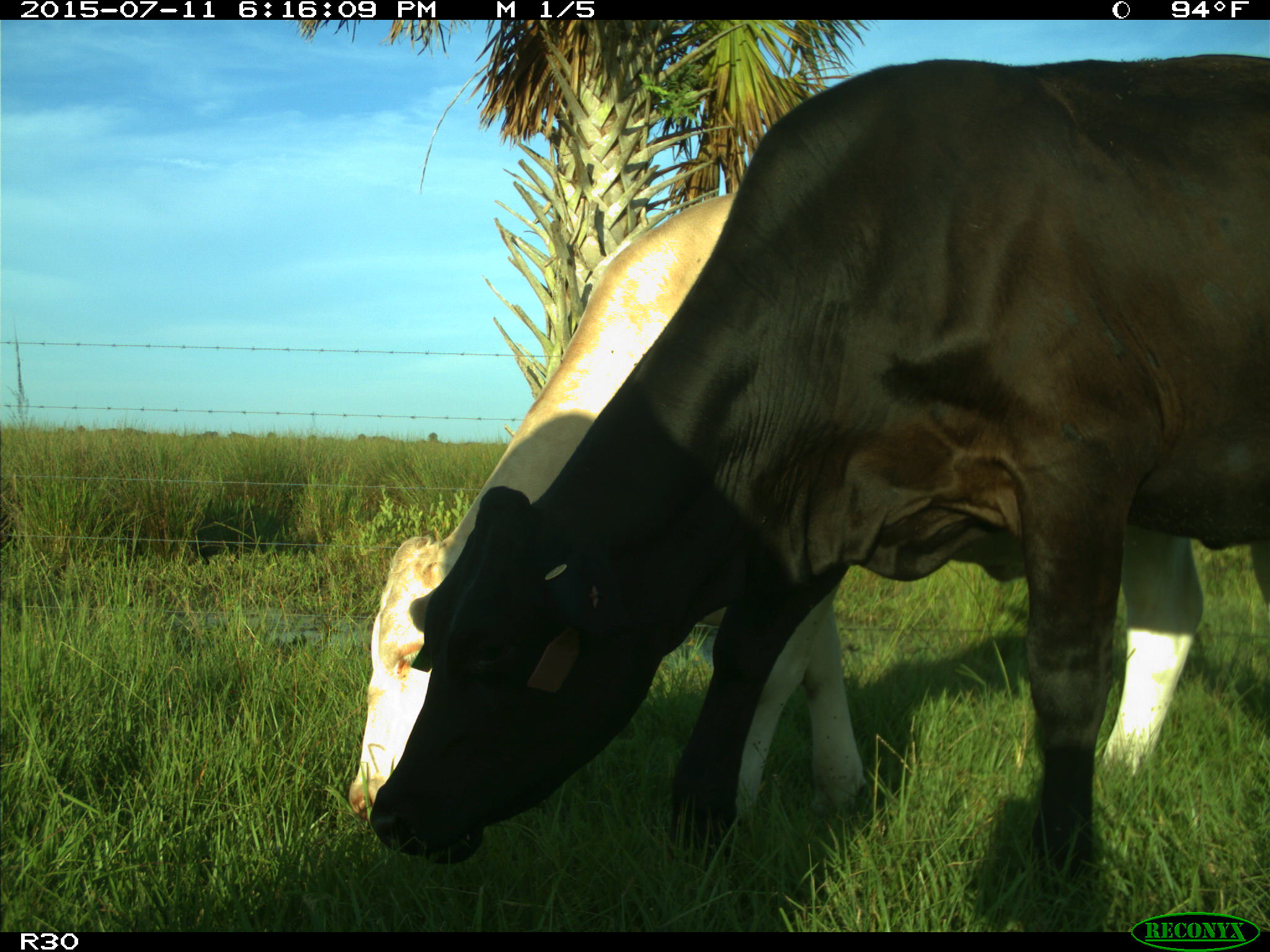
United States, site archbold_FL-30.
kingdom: Animalia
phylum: Chordata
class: Mammalia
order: Artiodactyla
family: Bovidae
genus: Bos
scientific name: Bos taurus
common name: domestic cow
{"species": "Bos taurus (domestic cow)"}